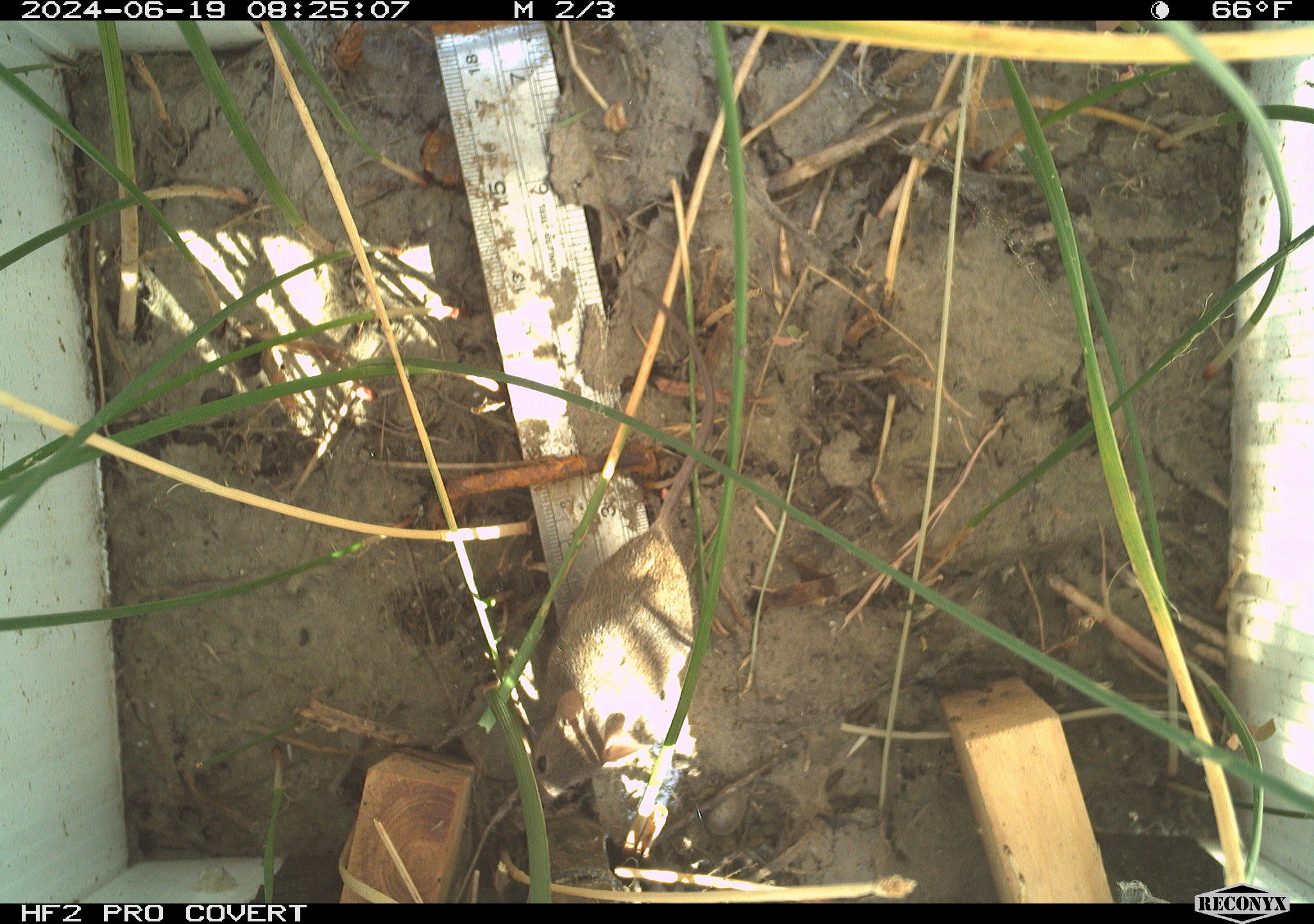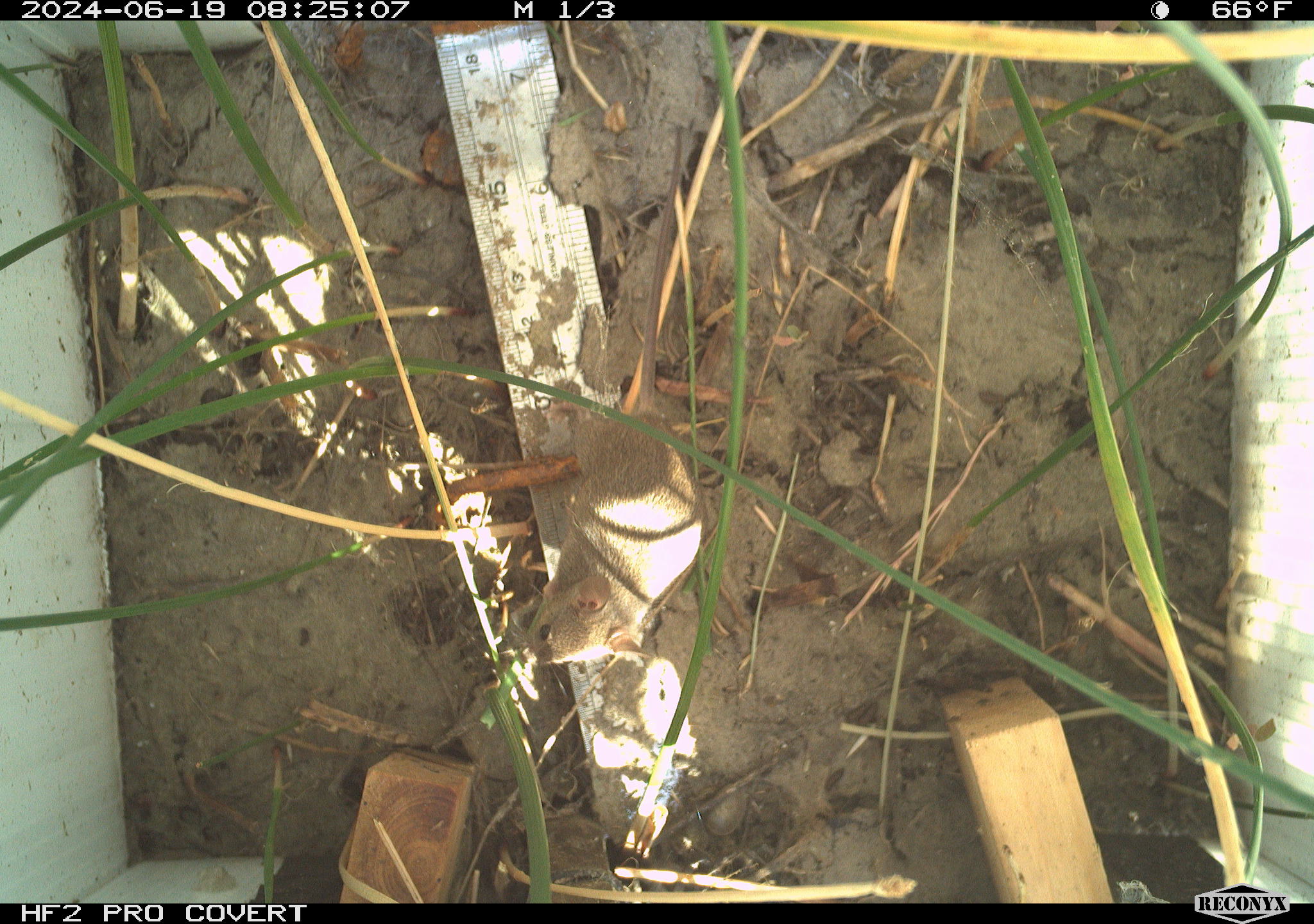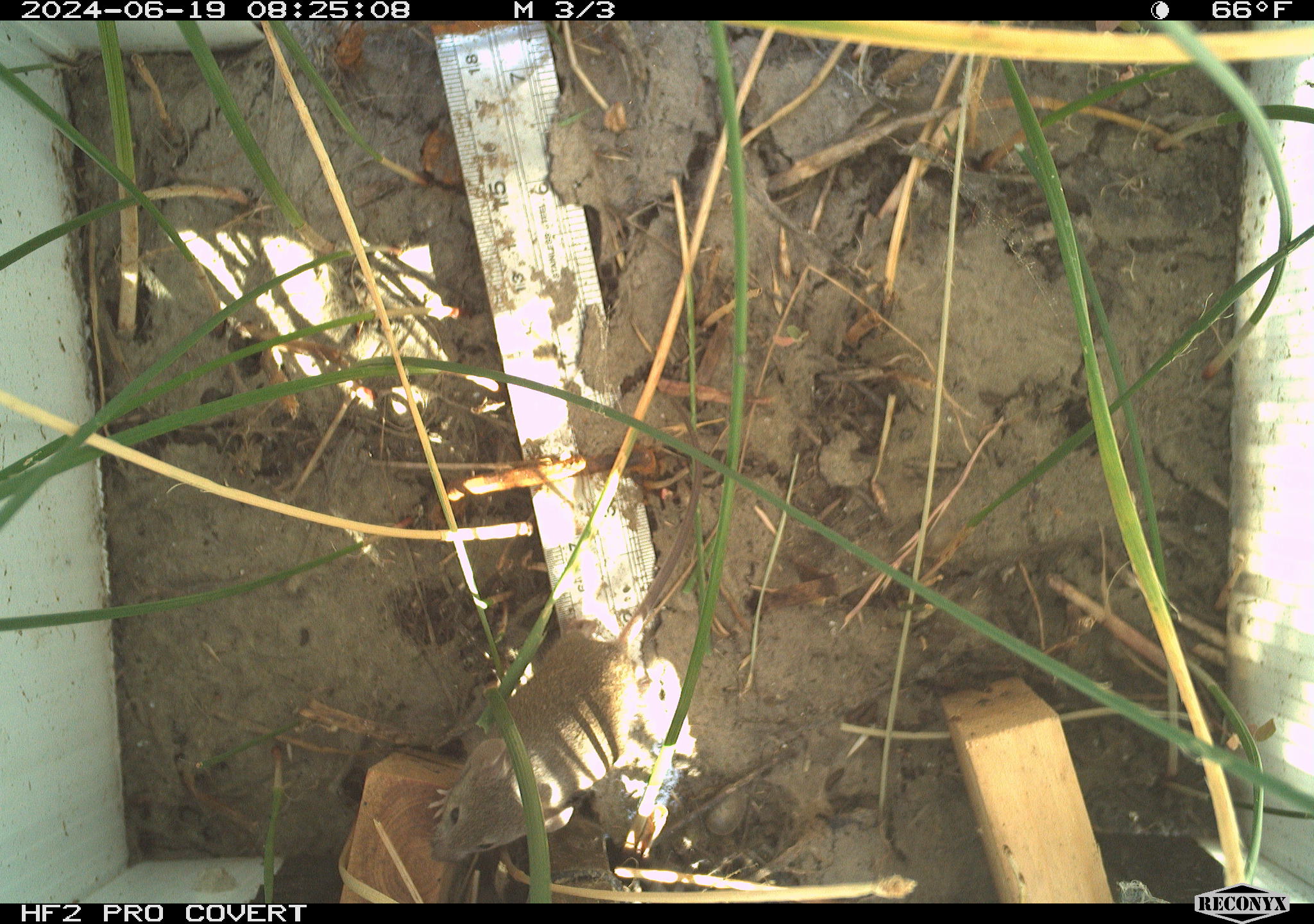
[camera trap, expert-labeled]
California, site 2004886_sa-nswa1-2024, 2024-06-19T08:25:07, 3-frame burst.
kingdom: Animalia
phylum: Chordata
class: Mammalia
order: Rodentia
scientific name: Rodentia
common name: rodent